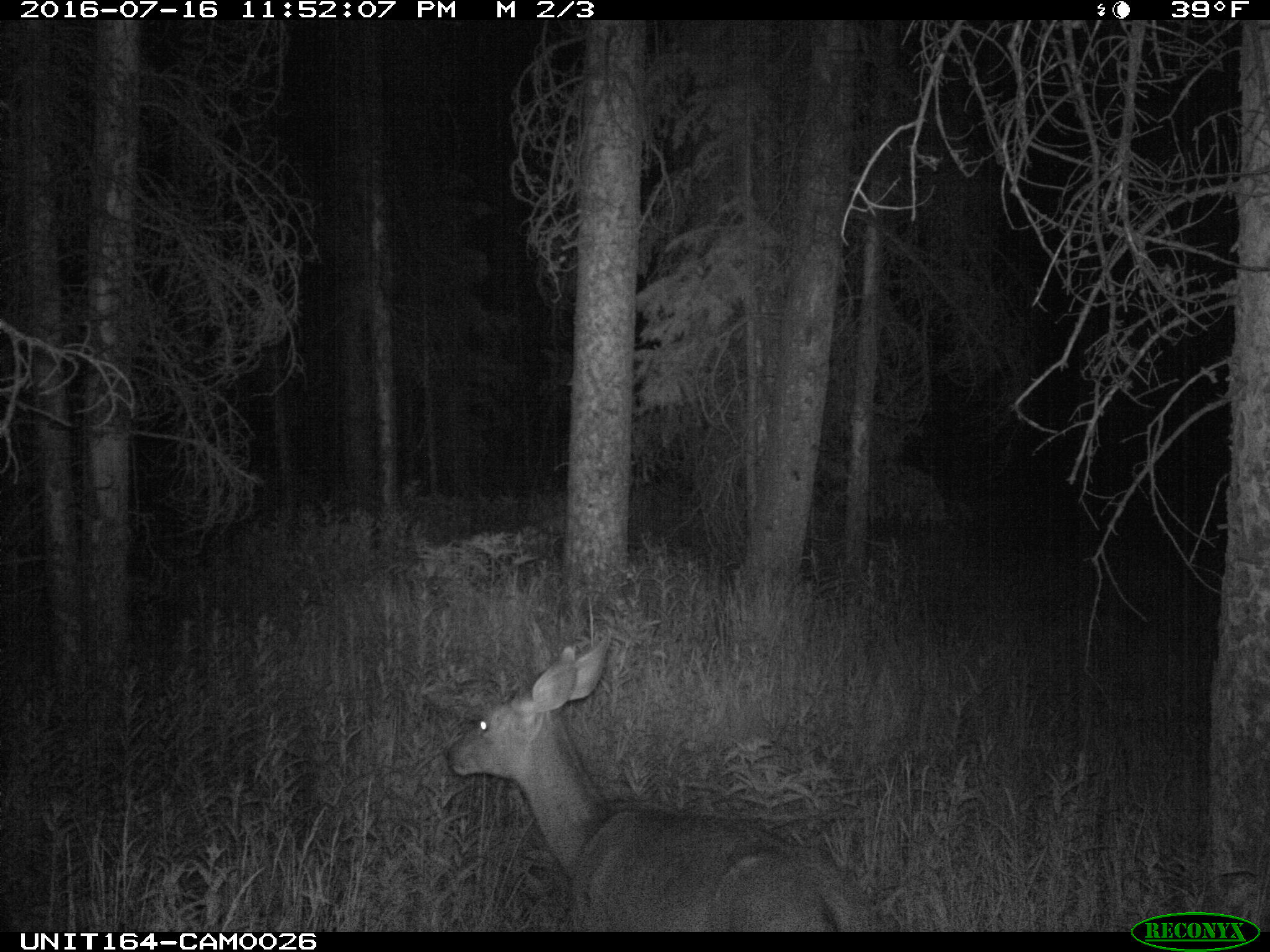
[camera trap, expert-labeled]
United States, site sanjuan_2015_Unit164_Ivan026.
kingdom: Animalia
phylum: Chordata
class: Mammalia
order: Artiodactyla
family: Cervidae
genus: Odocoileus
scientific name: Odocoileus hemionus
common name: mule deer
Odocoileus hemionus (mule deer).